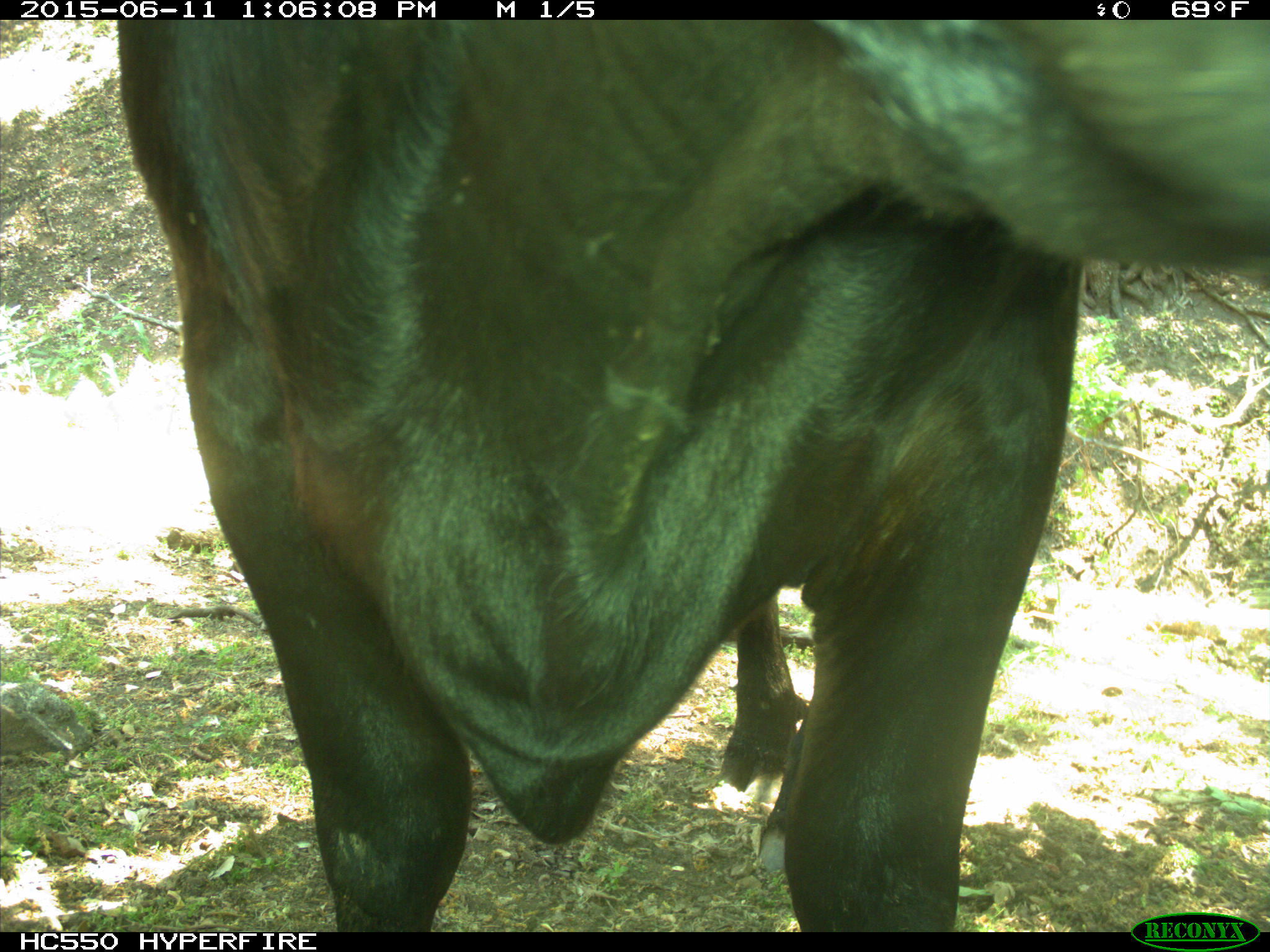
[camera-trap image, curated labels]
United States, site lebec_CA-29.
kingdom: Animalia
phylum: Chordata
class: Mammalia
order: Artiodactyla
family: Bovidae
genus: Bos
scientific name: Bos taurus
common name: domestic cow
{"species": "Bos taurus (domestic cow)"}